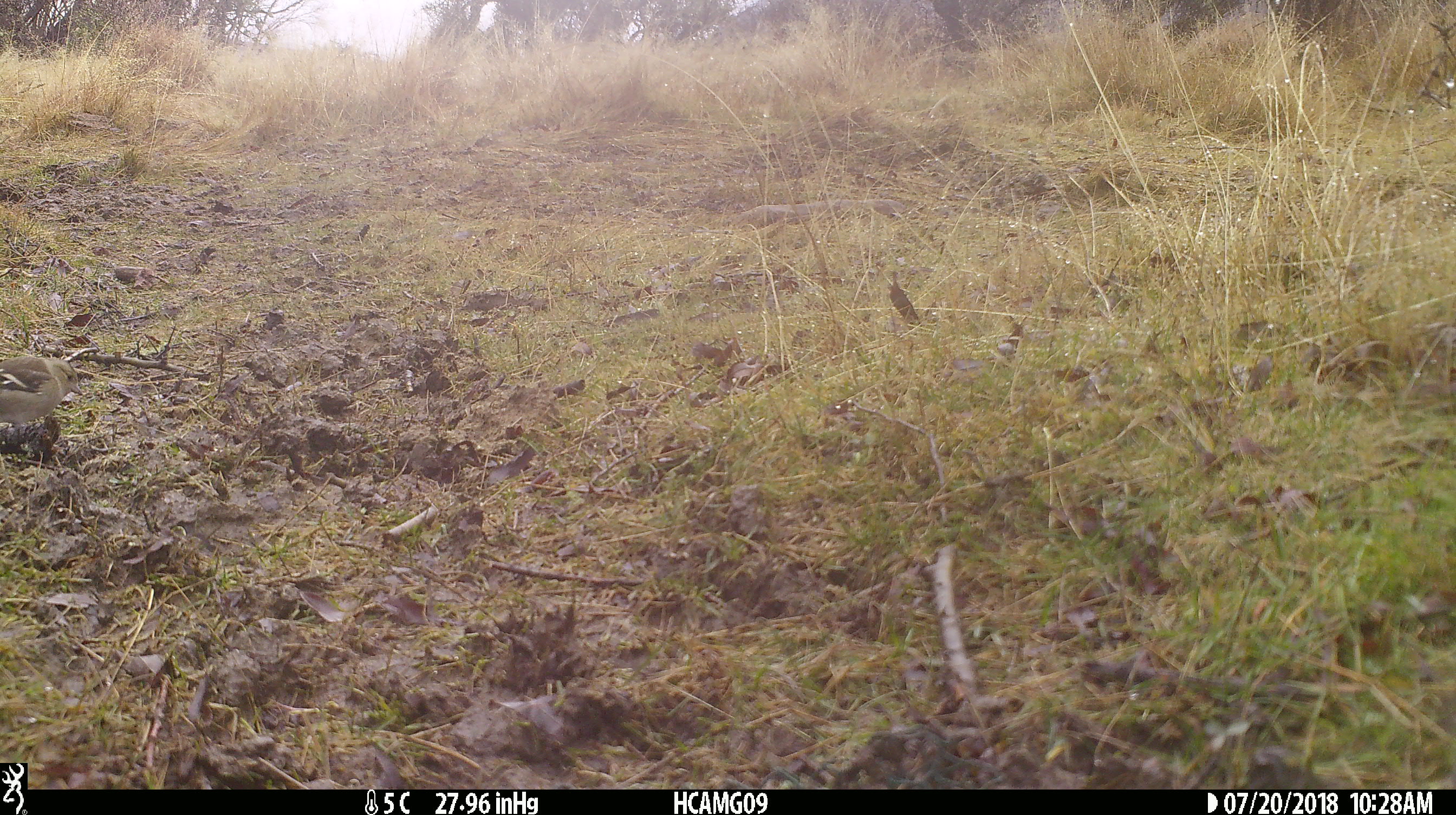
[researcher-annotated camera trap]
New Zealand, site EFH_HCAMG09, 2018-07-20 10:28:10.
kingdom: Animalia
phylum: Chordata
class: Aves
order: Passeriformes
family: Fringillidae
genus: Fringilla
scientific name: Fringilla coelebs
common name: common chaffinch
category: chaffinch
Chaffinch (common chaffinch) (Fringilla coelebs).